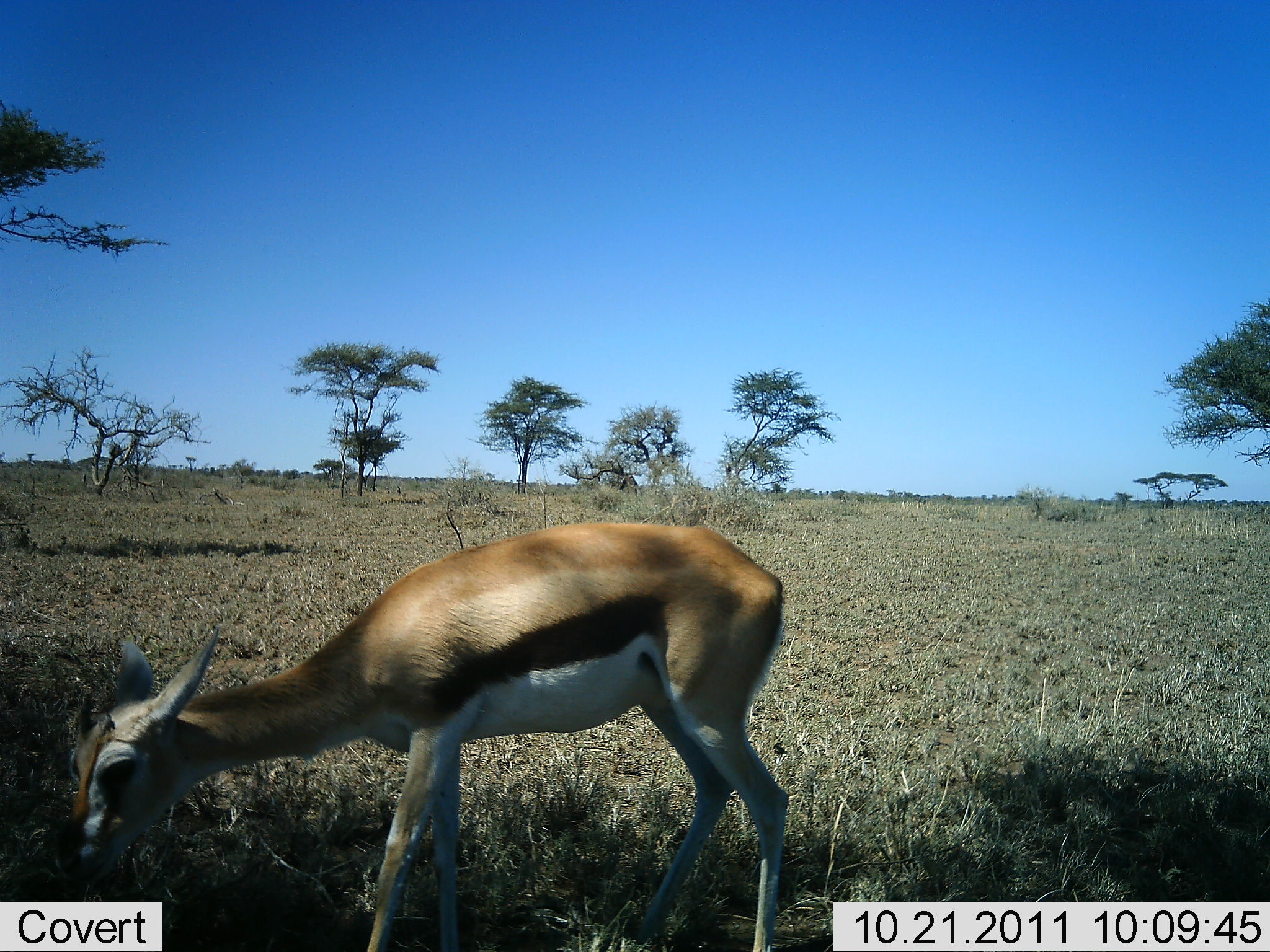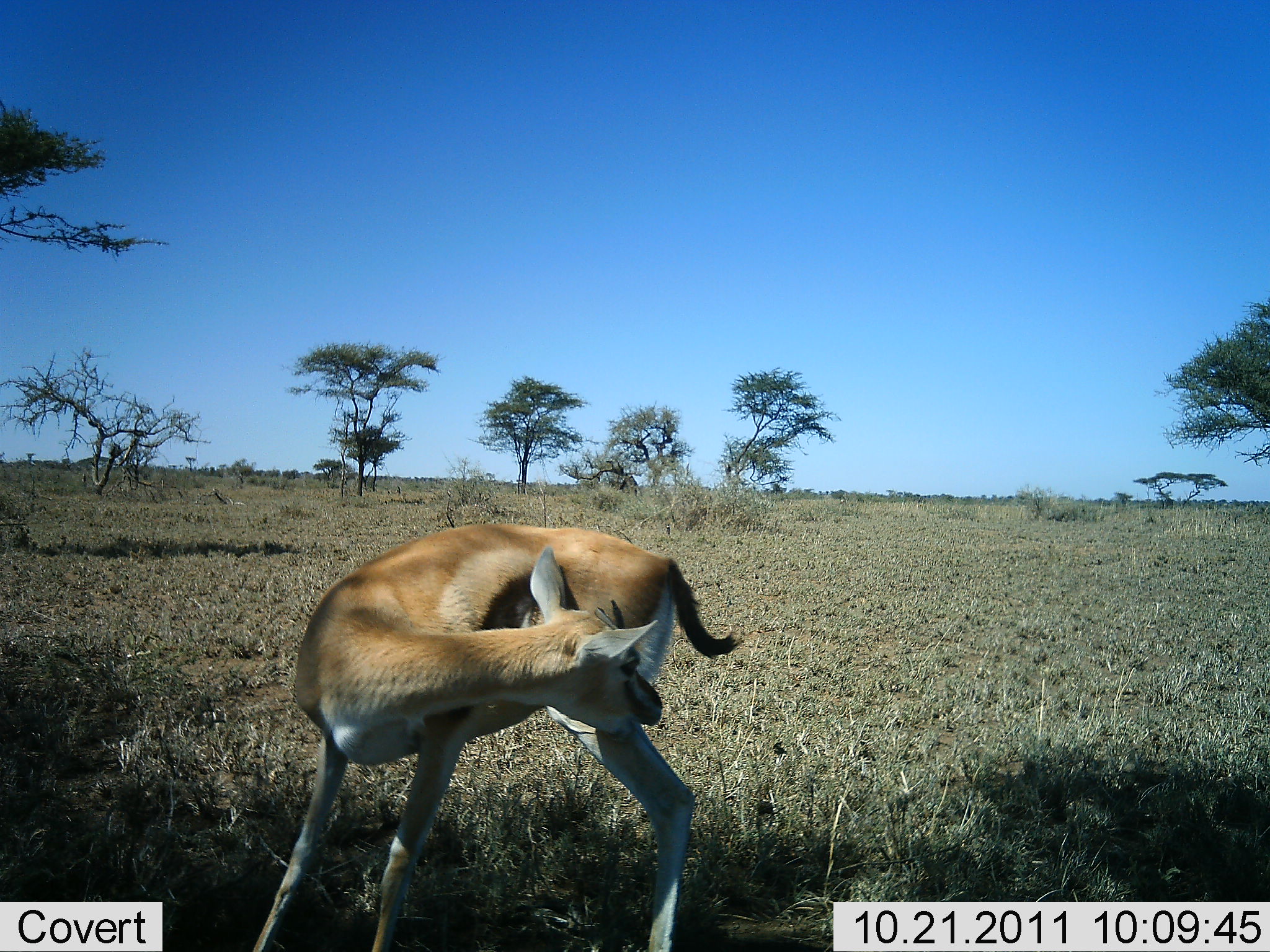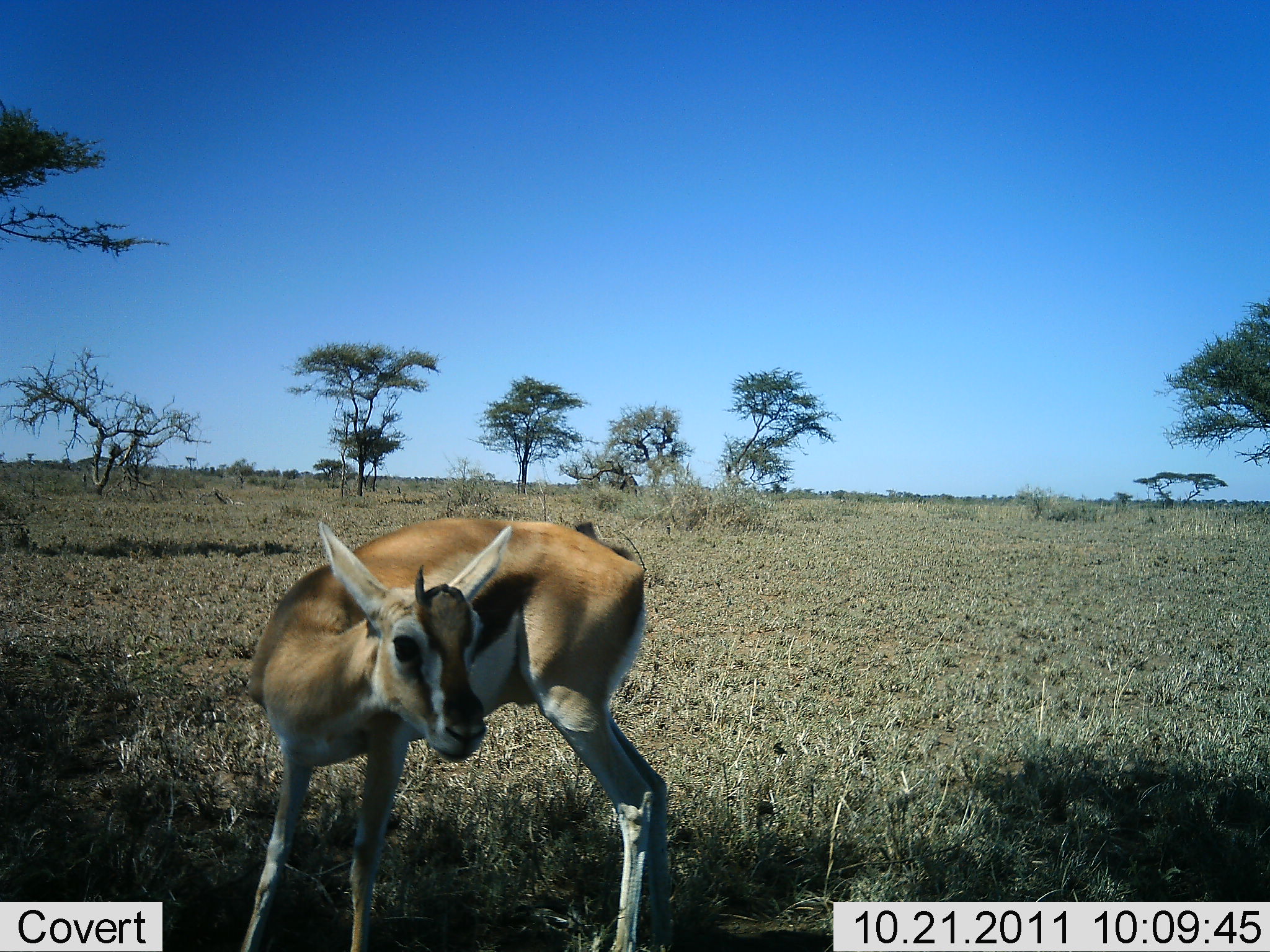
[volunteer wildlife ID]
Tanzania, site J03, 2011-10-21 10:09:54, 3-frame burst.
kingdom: Animalia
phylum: Chordata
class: Mammalia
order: Artiodactyla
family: Bovidae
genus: Eudorcas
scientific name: Eudorcas thomsonii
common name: thomson's gazelle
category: gazellethomsons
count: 1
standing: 100%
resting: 0%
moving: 8%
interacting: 0%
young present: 17%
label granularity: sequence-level